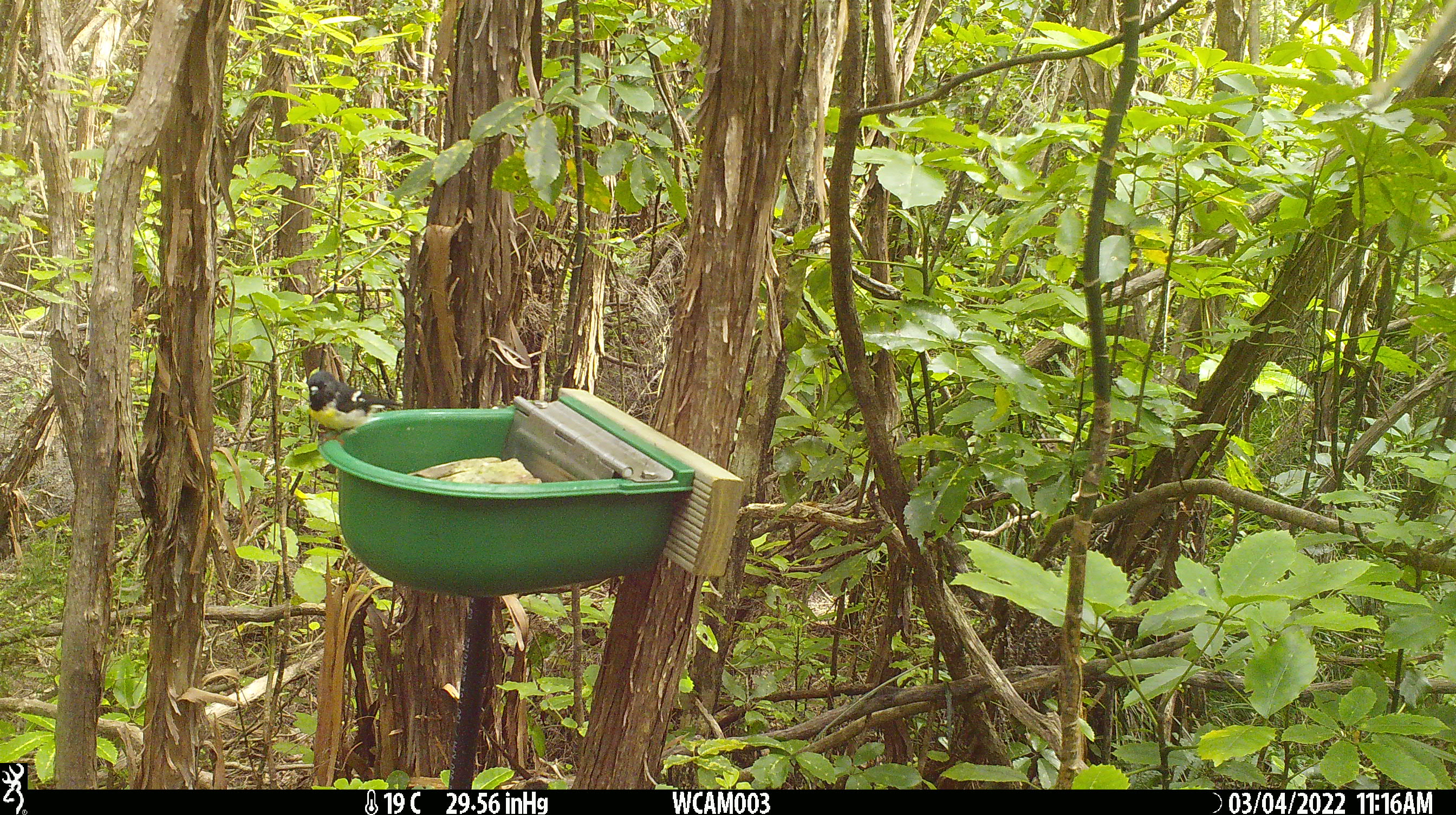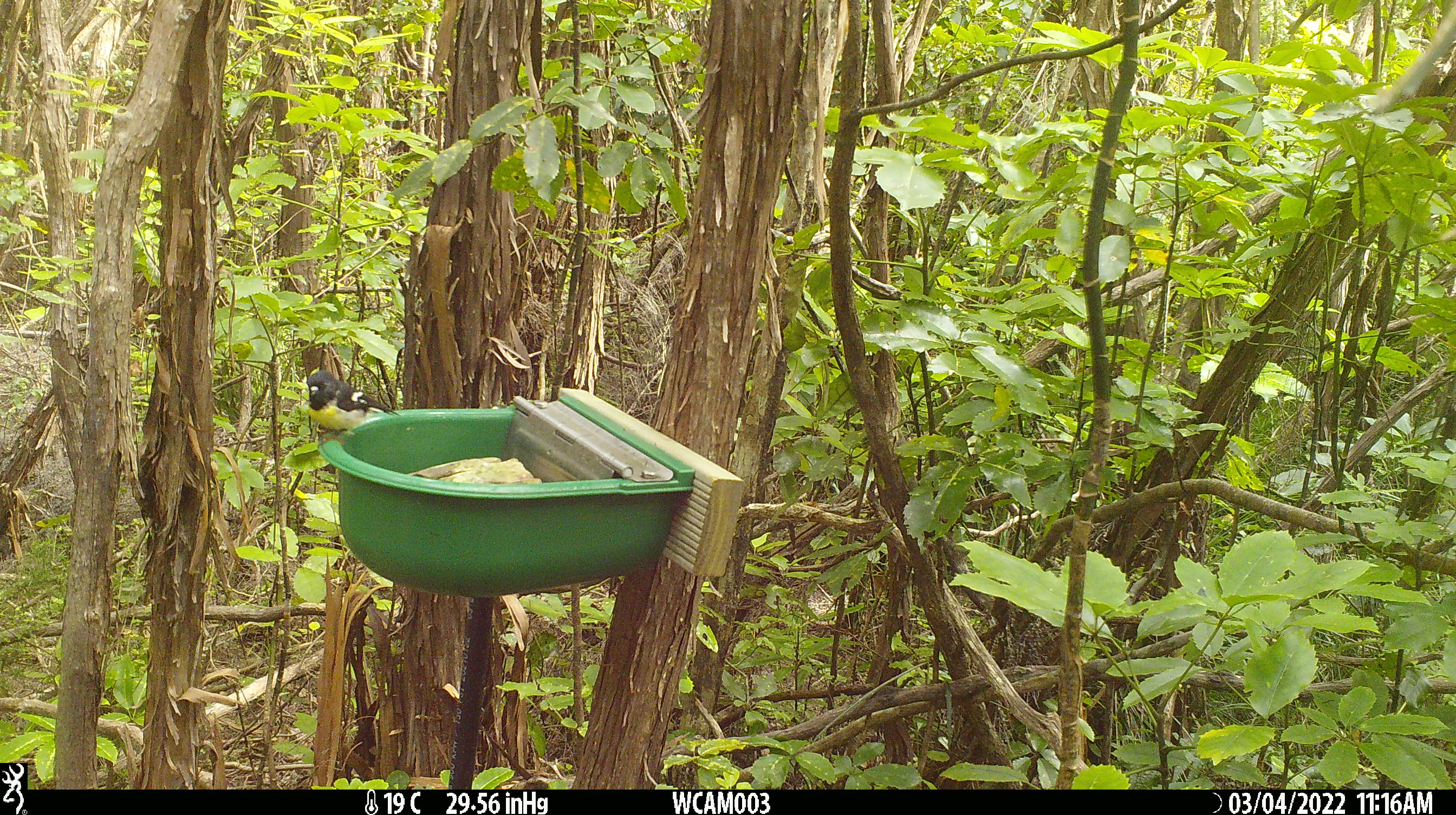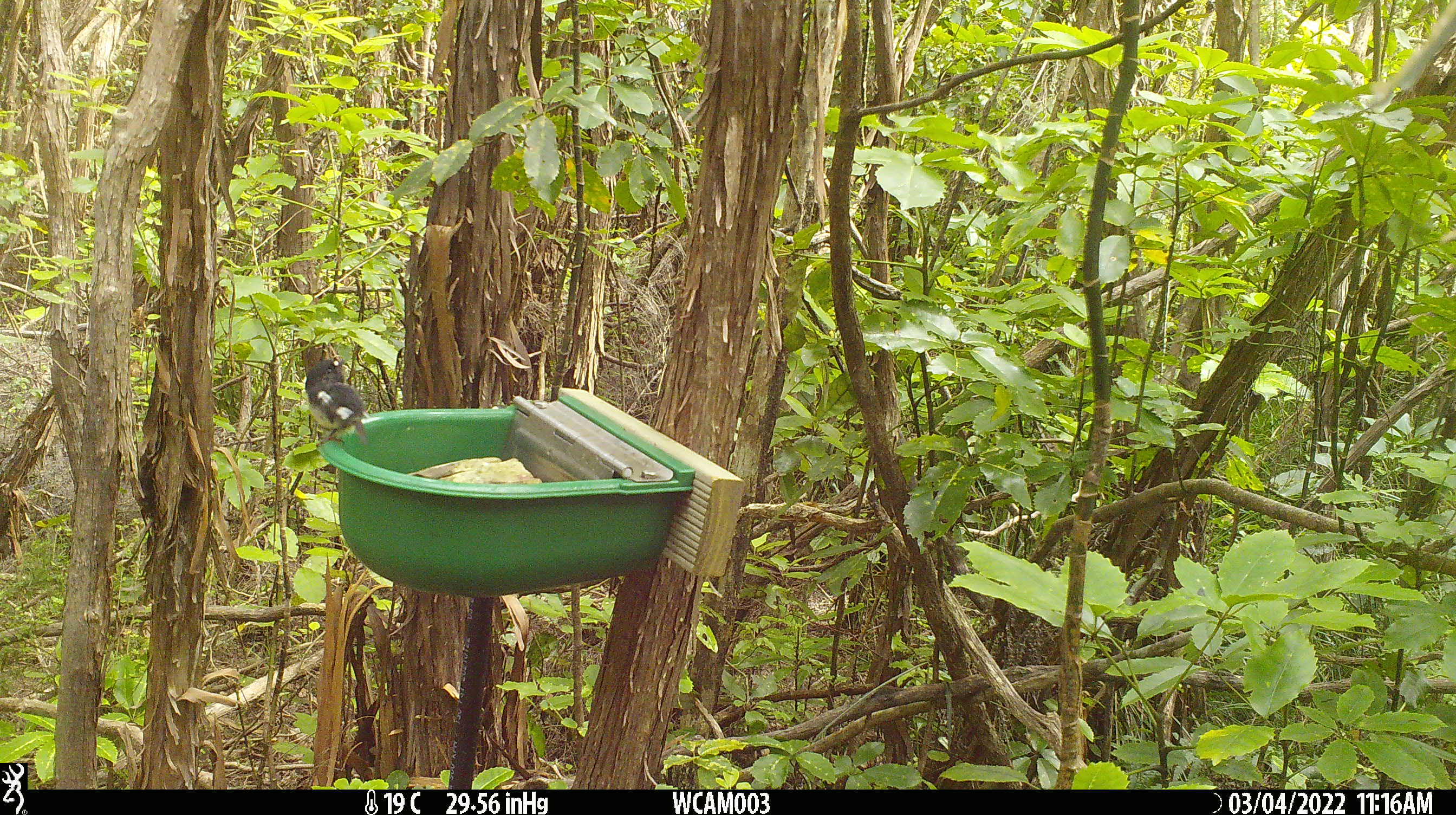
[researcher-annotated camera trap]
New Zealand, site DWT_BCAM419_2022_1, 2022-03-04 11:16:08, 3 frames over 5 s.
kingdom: Animalia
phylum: Chordata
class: Aves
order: Passeriformes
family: Petroicidae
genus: Petroica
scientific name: Petroica macrocephala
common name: tomtit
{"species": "tomtit (Petroica macrocephala)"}